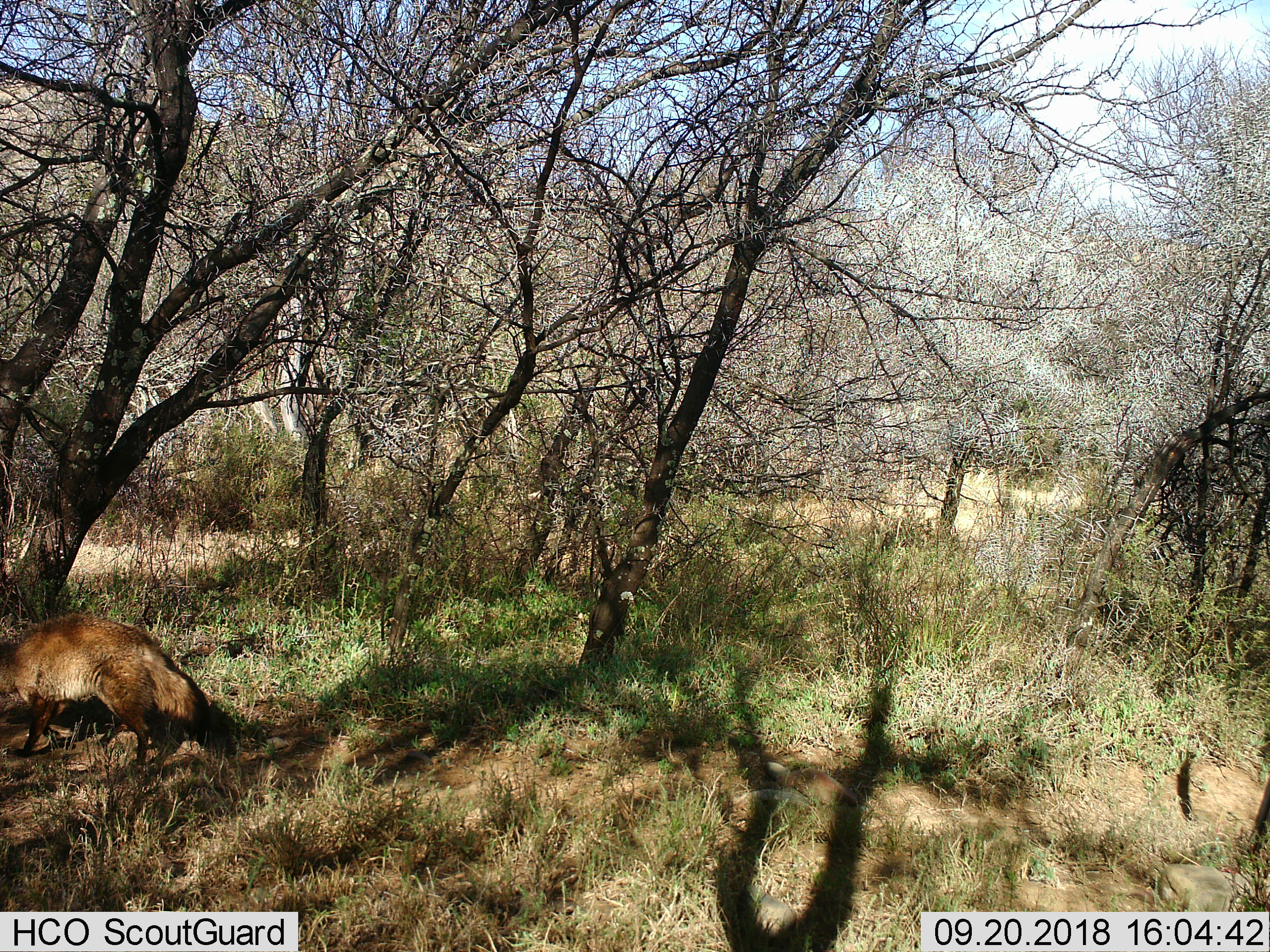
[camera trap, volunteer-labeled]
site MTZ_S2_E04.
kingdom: Animalia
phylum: Chordata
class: Mammalia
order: Carnivora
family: Canidae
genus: Otocyon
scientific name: Otocyon megalotis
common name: bat-eared fox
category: foxbateared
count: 1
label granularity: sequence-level